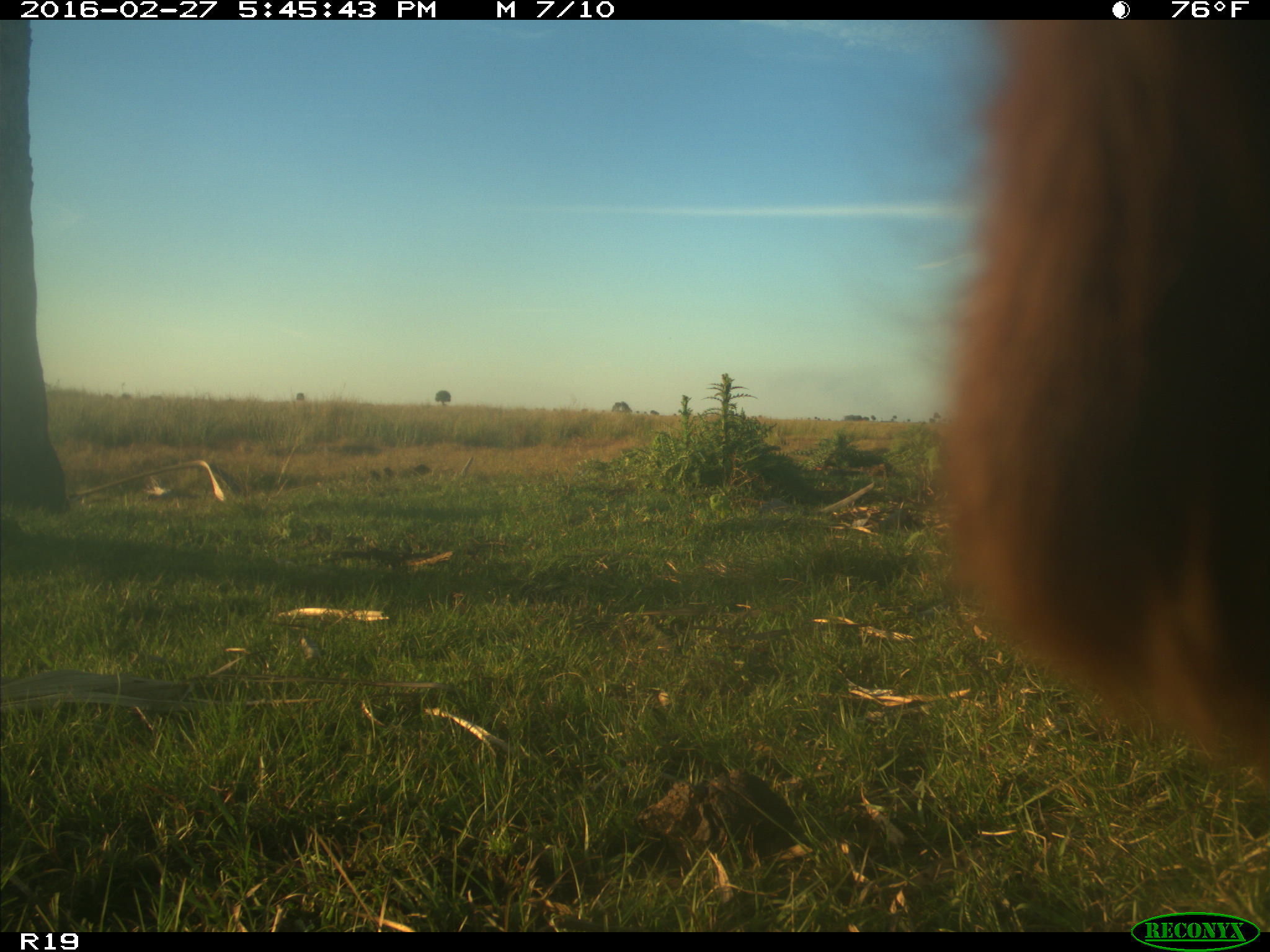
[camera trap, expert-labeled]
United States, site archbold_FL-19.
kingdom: Animalia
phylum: Chordata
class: Mammalia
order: Artiodactyla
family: Bovidae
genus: Bos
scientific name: Bos taurus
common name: domestic cow